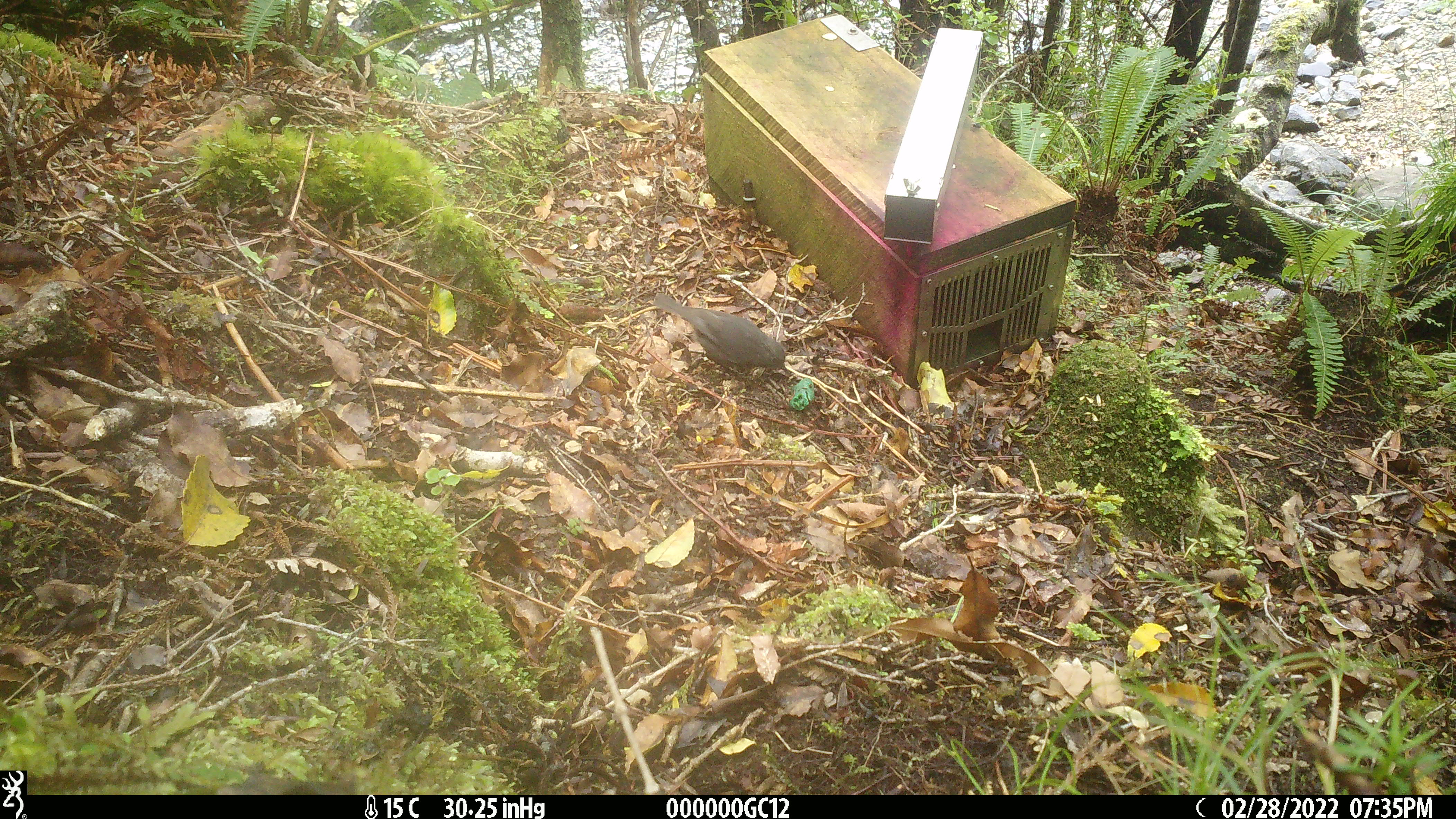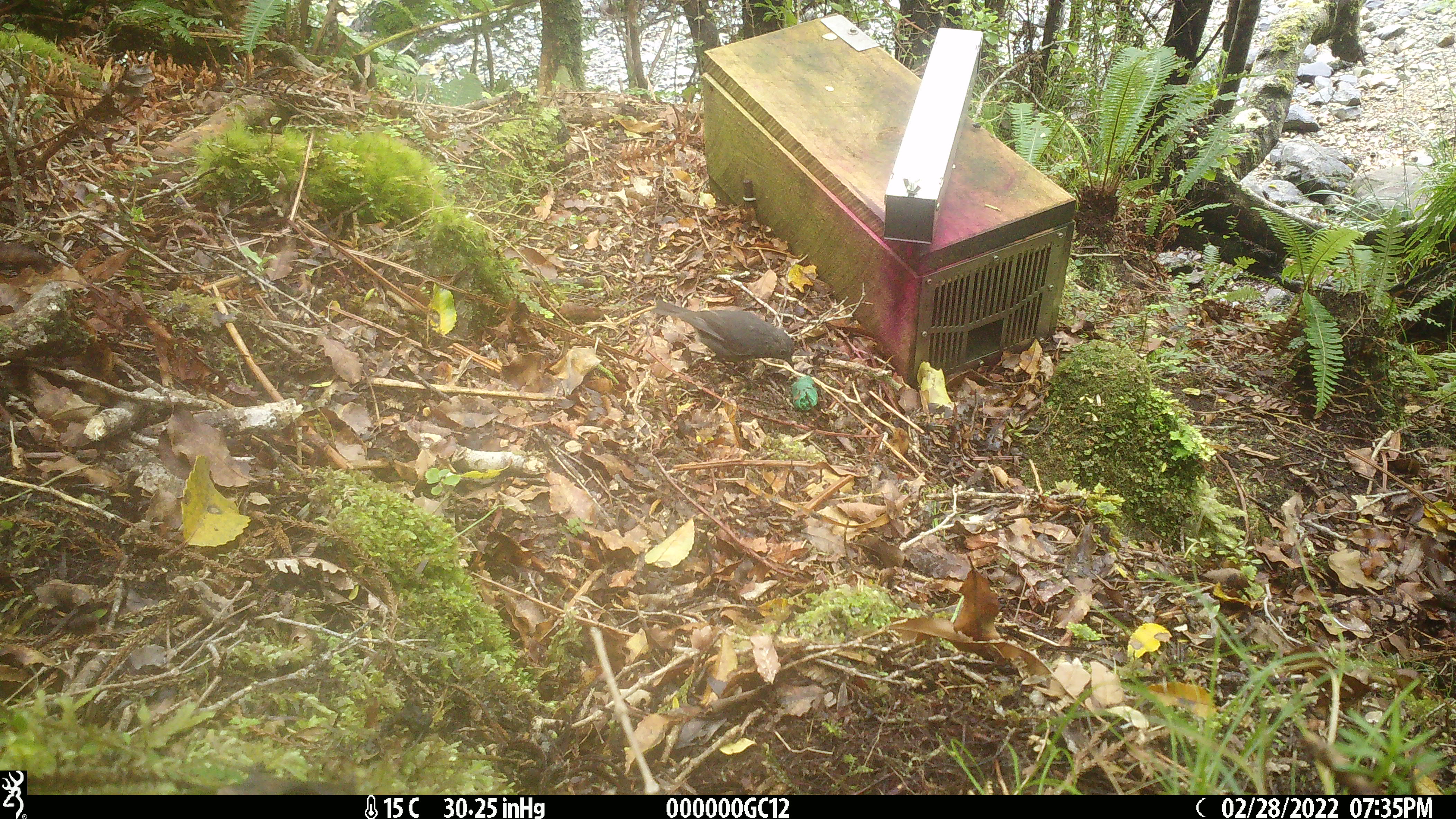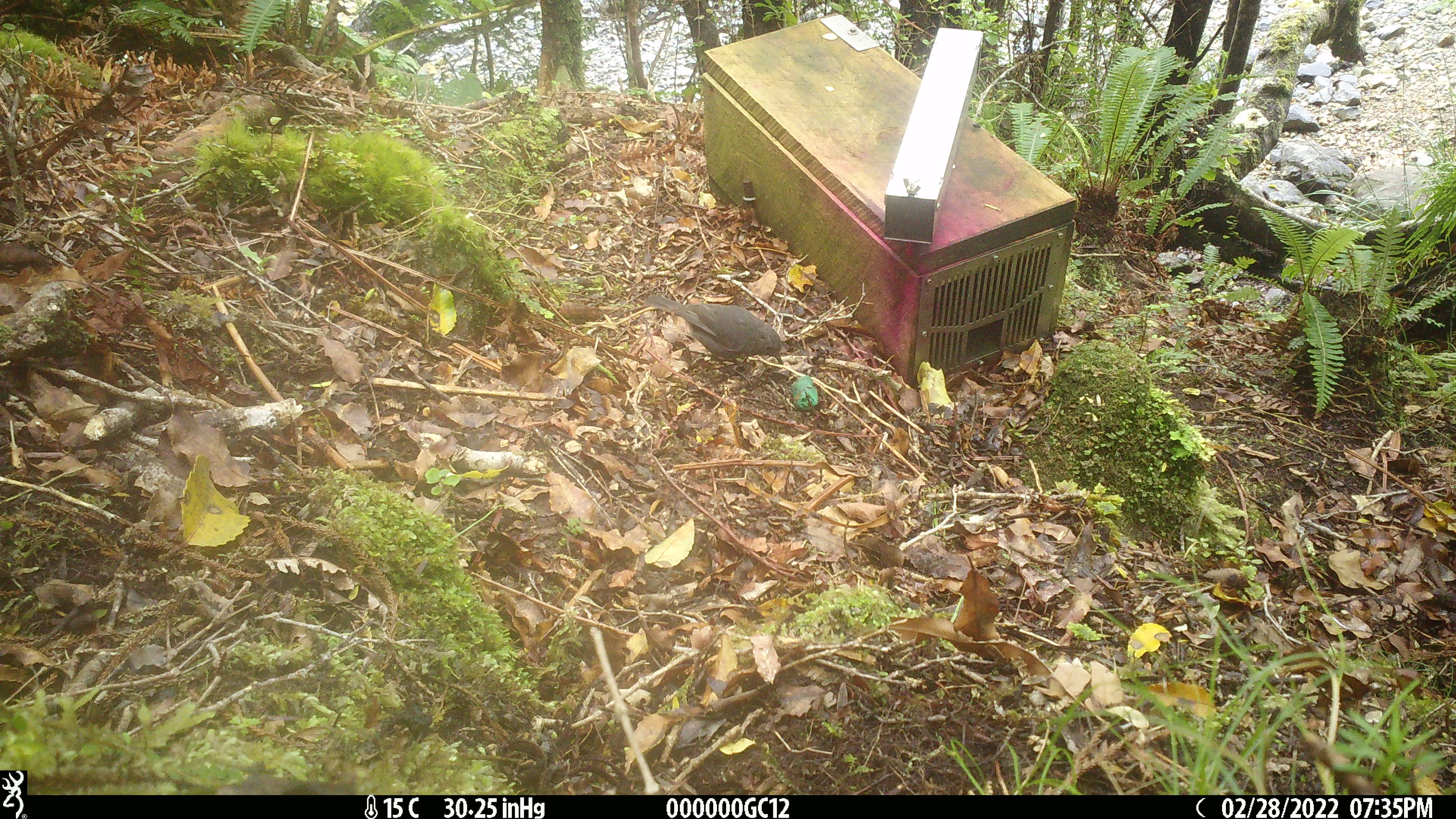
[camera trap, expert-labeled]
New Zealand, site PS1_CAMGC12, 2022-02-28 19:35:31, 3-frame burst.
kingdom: Animalia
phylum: Chordata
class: Aves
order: Passeriformes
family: Petroicidae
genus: Petroica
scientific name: Petroica australis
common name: new zealand robin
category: robin